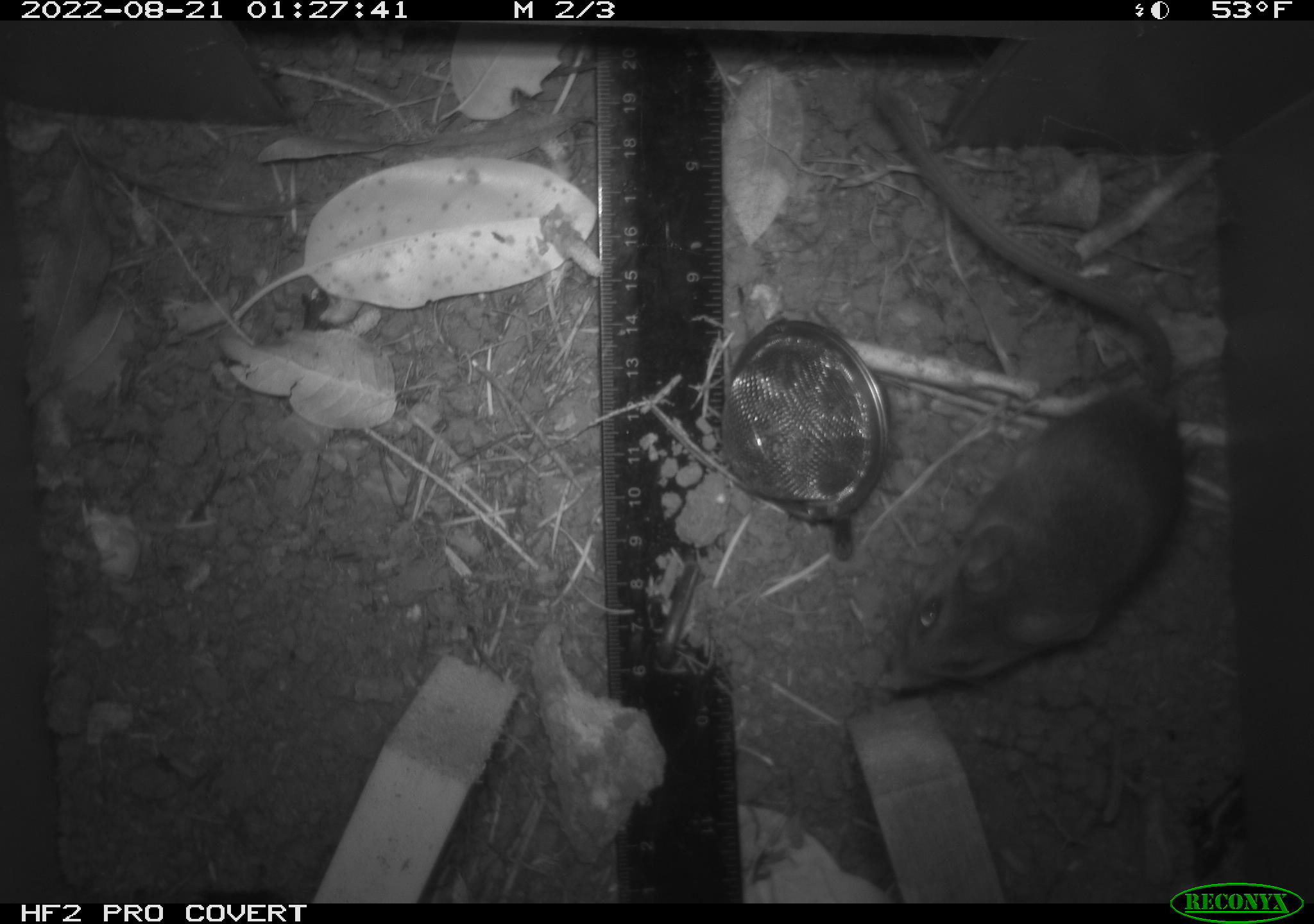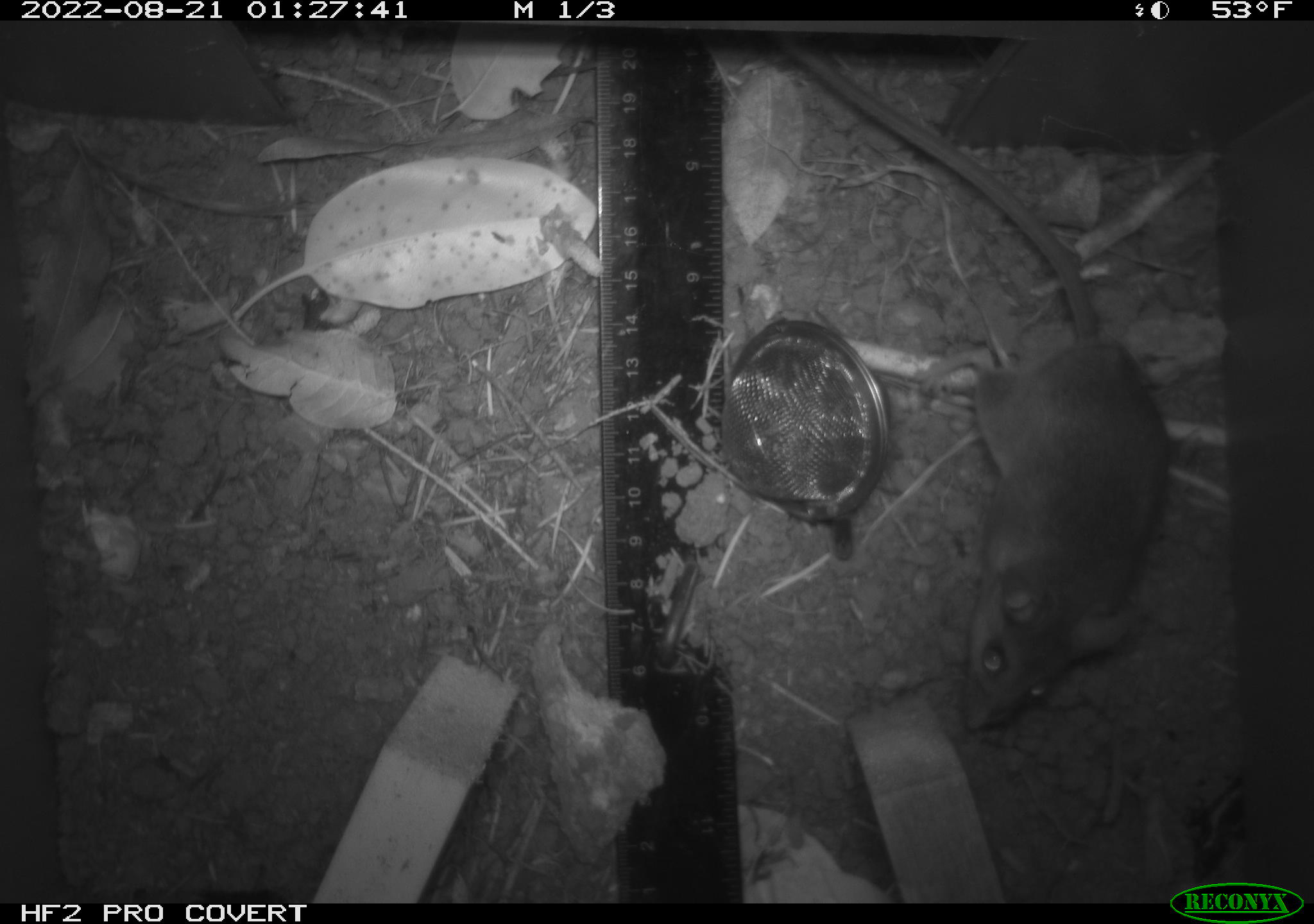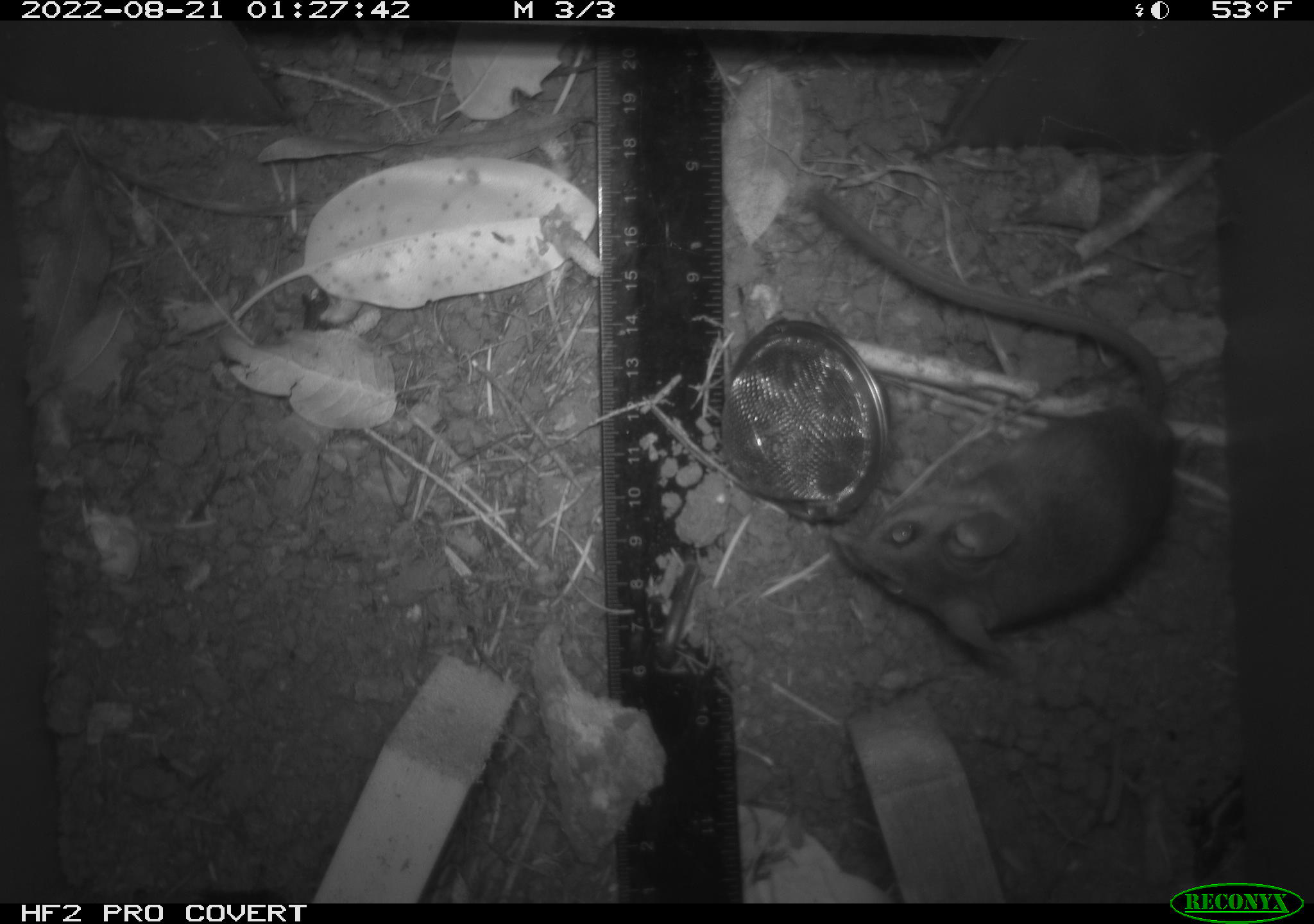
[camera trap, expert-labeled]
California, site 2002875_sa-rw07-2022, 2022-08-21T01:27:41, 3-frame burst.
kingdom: Animalia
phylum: Chordata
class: Mammalia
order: Rodentia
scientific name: Rodentia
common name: mouse species